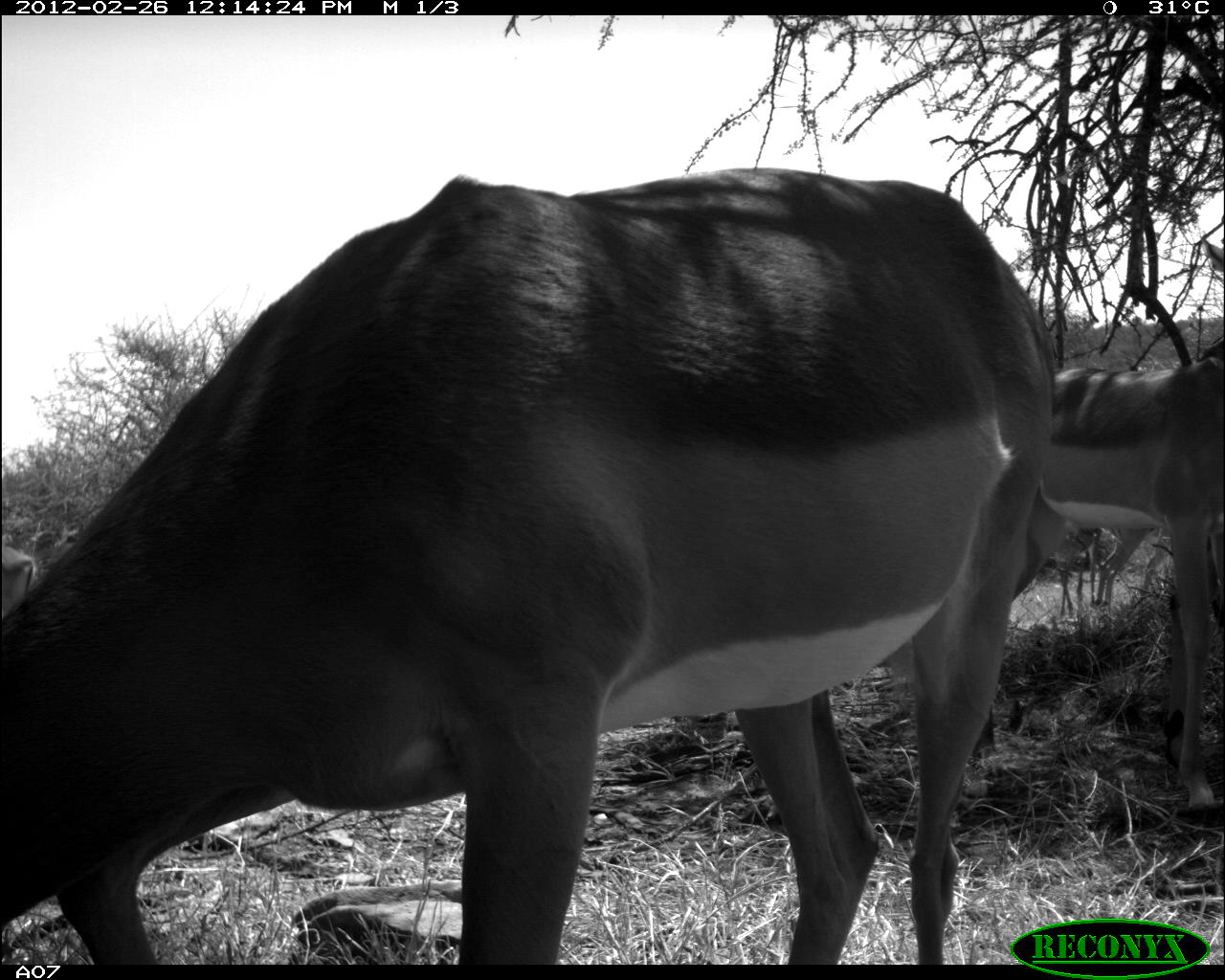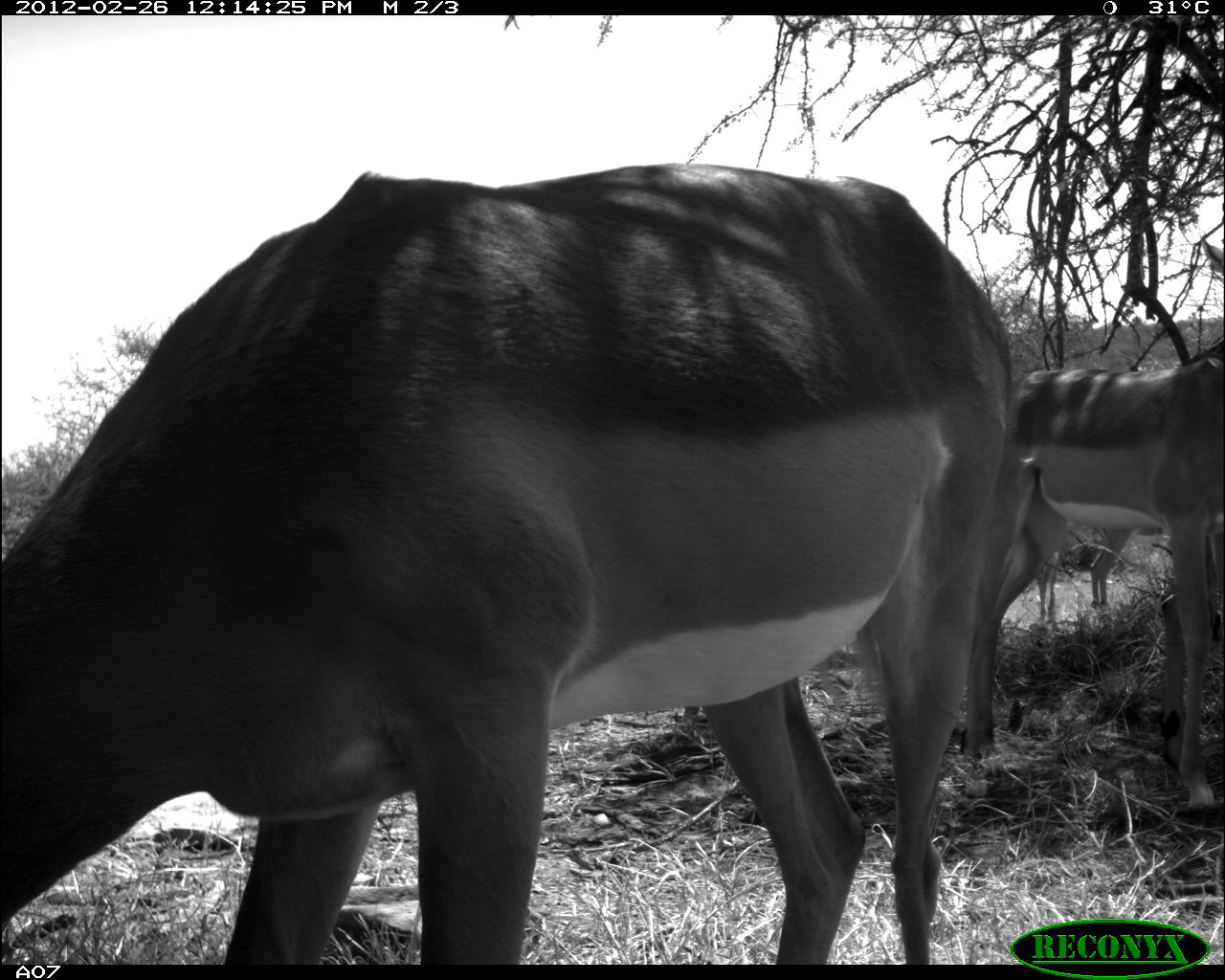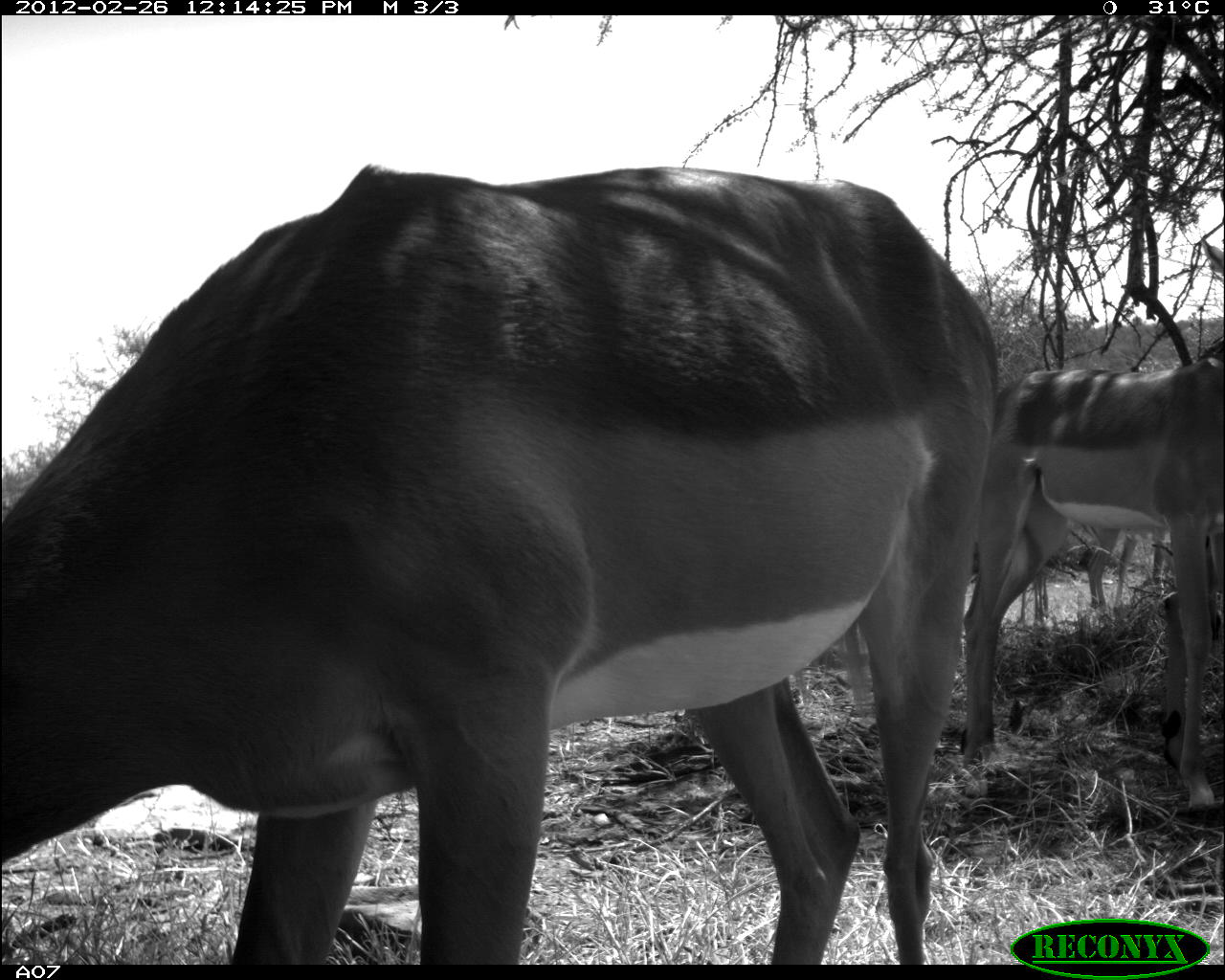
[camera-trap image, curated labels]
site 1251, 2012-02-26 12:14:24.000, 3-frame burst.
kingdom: Animalia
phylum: Chordata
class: Mammalia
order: Artiodactyla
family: Bovidae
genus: Aepyceros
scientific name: Aepyceros melampus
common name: impala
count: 4